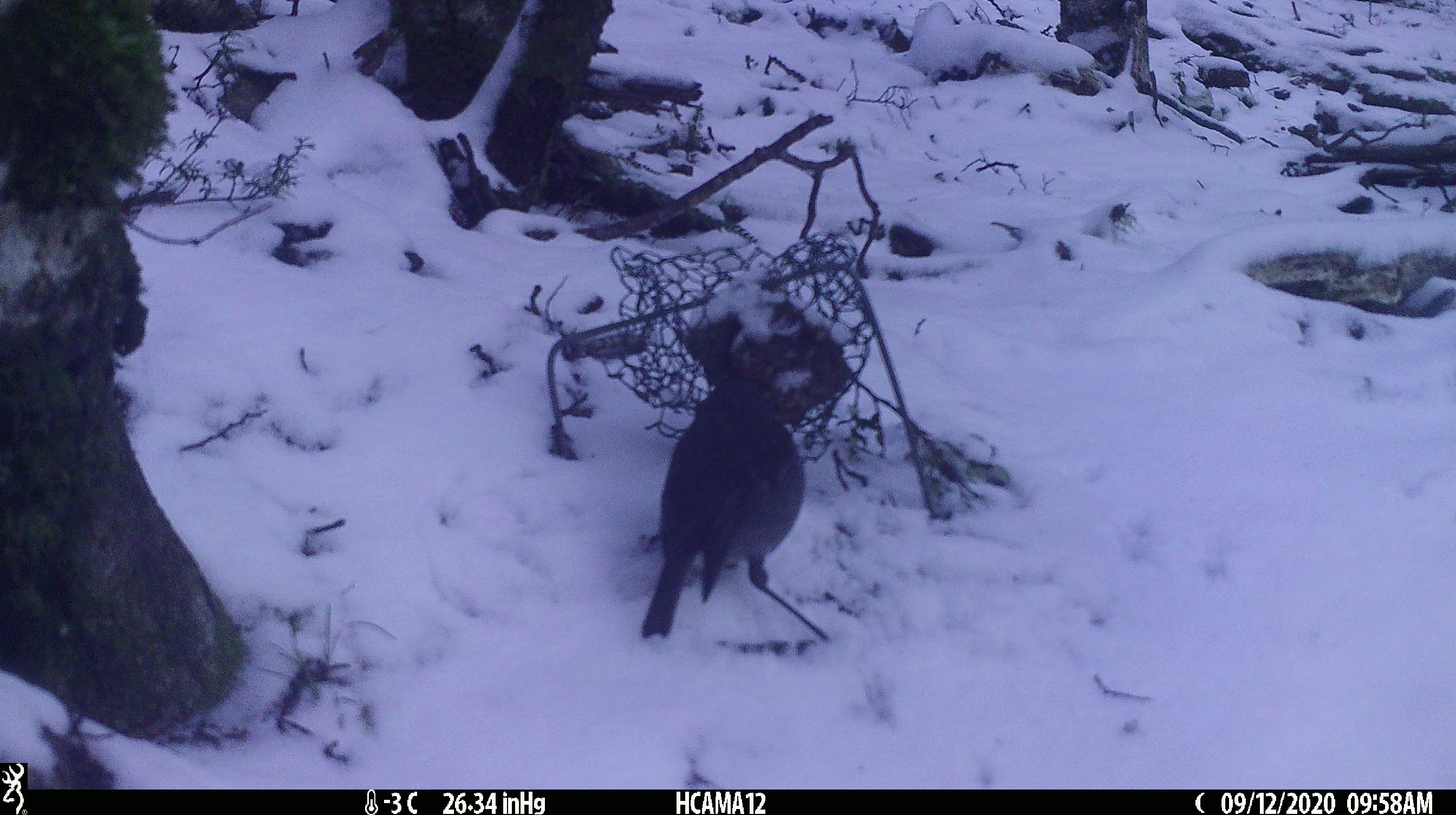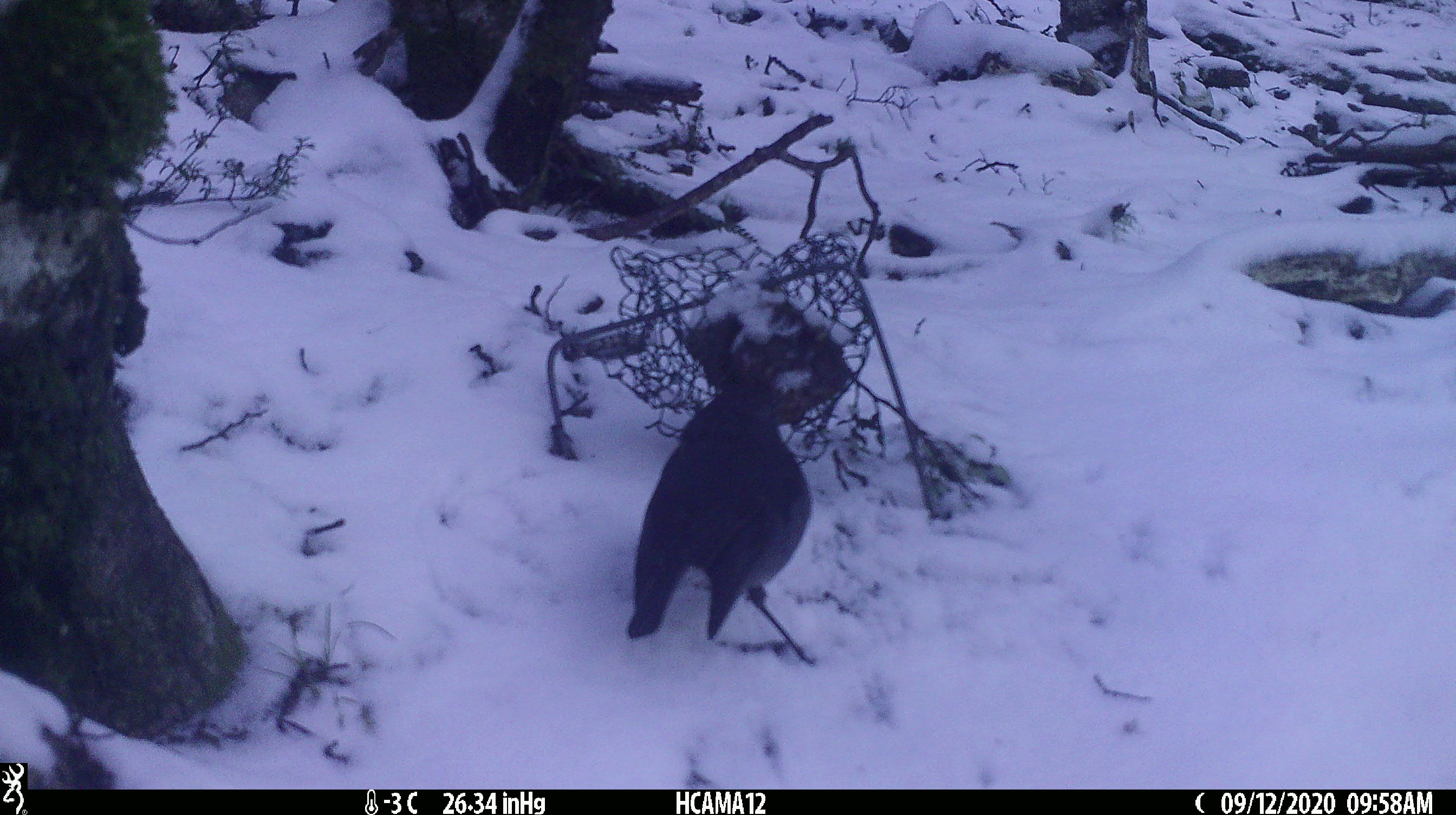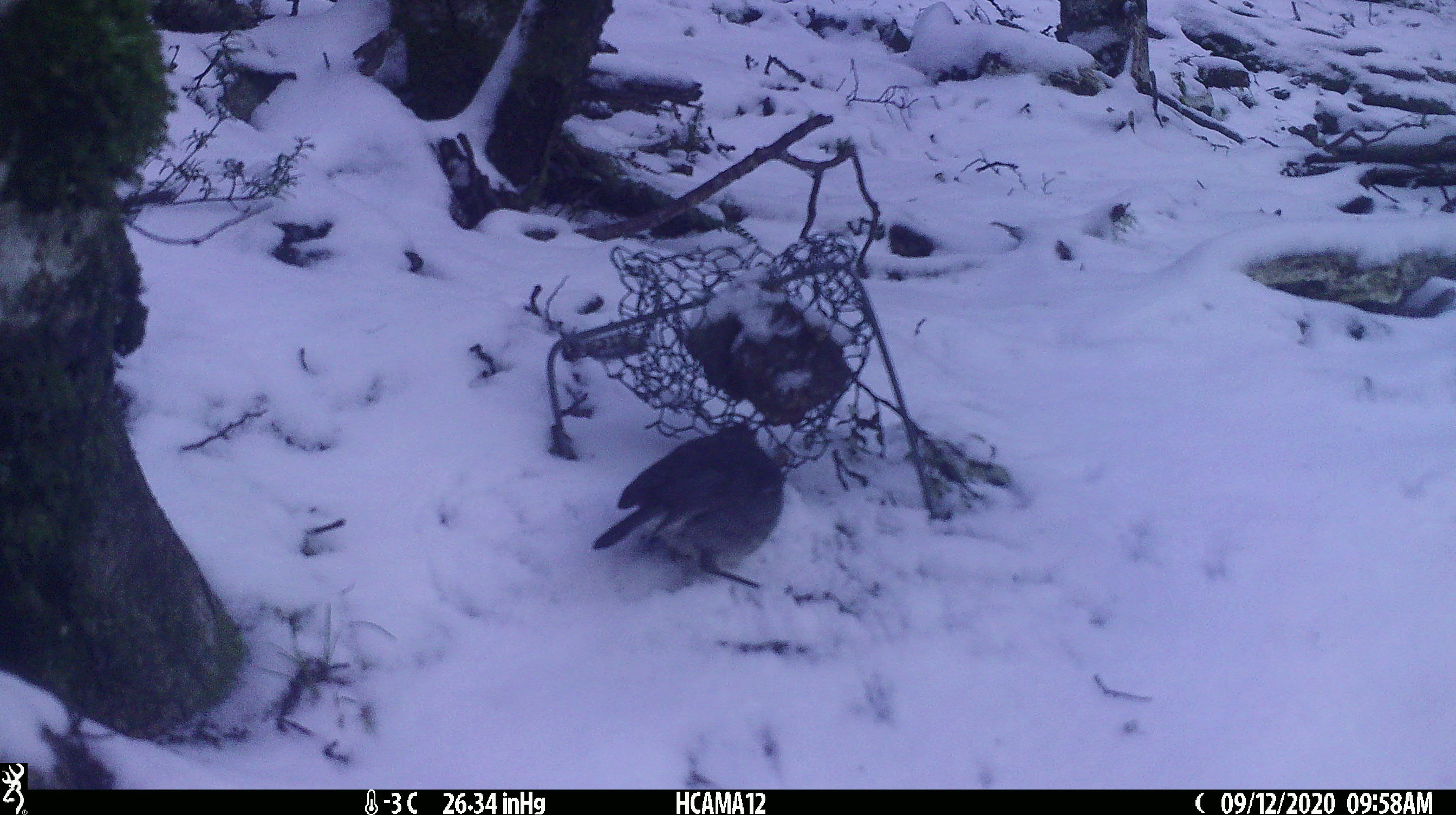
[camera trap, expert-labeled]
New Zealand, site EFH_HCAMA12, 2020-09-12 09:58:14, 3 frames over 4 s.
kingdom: Animalia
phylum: Chordata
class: Aves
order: Passeriformes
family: Petroicidae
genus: Petroica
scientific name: Petroica australis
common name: new zealand robin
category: robin